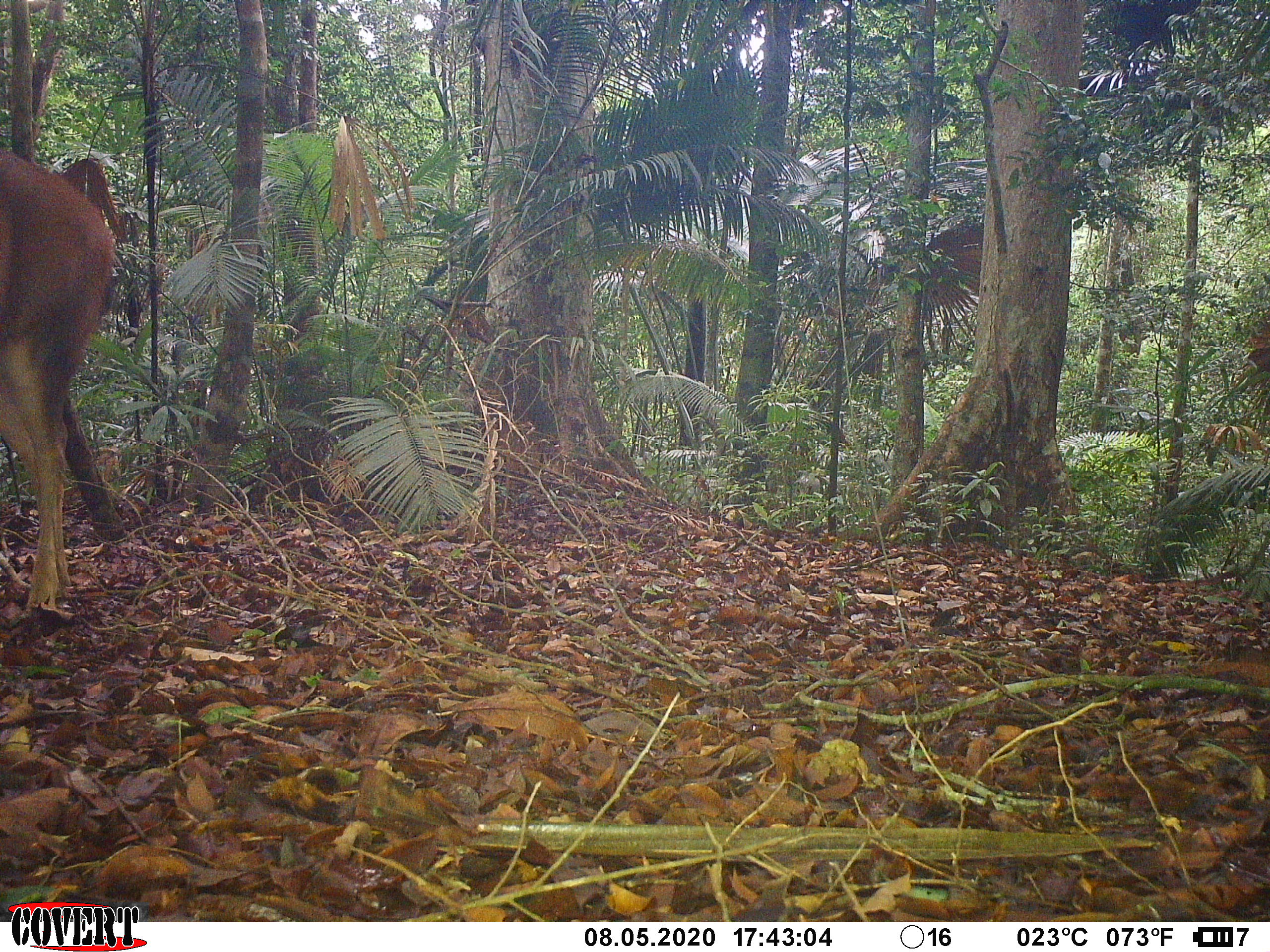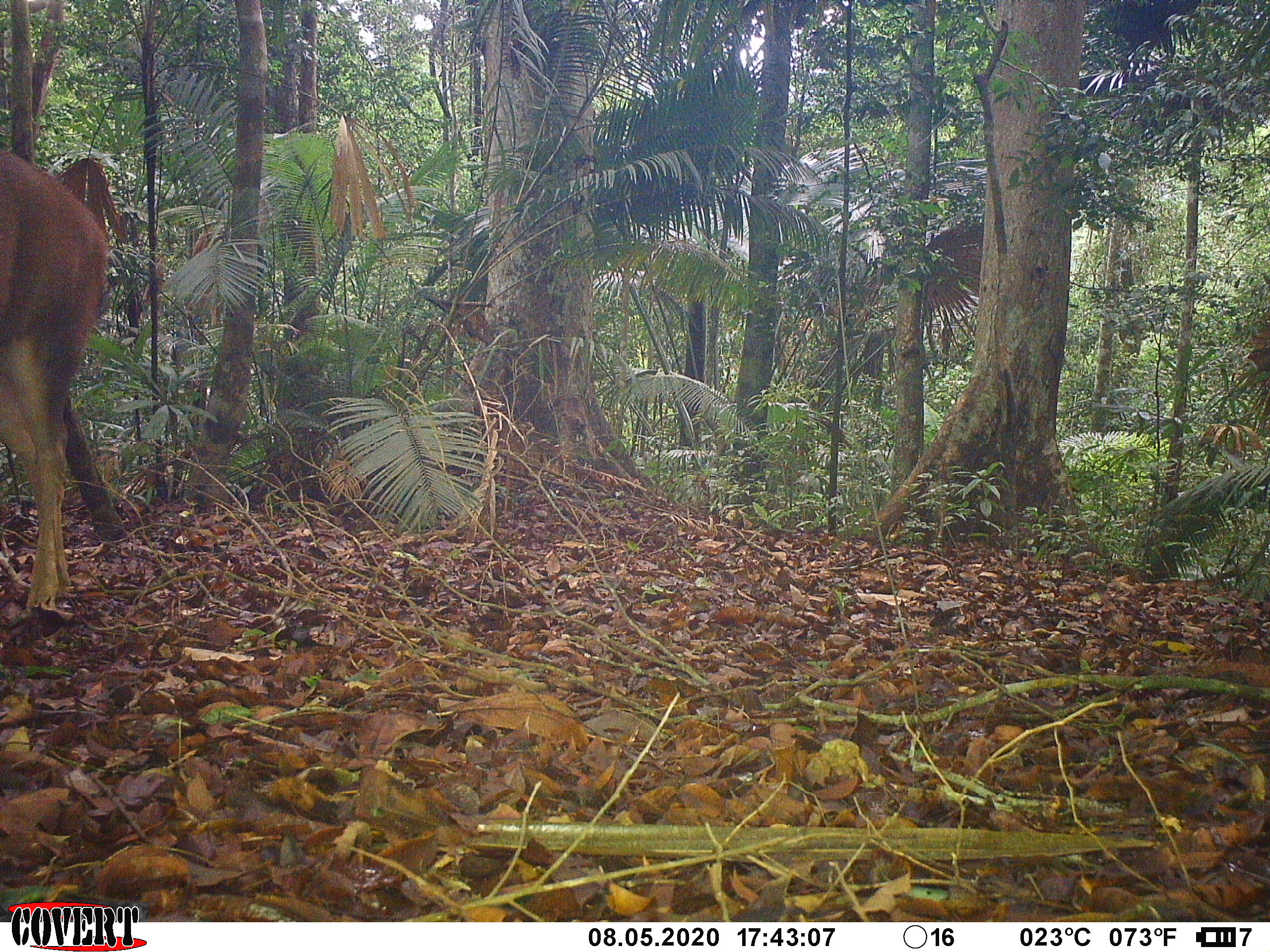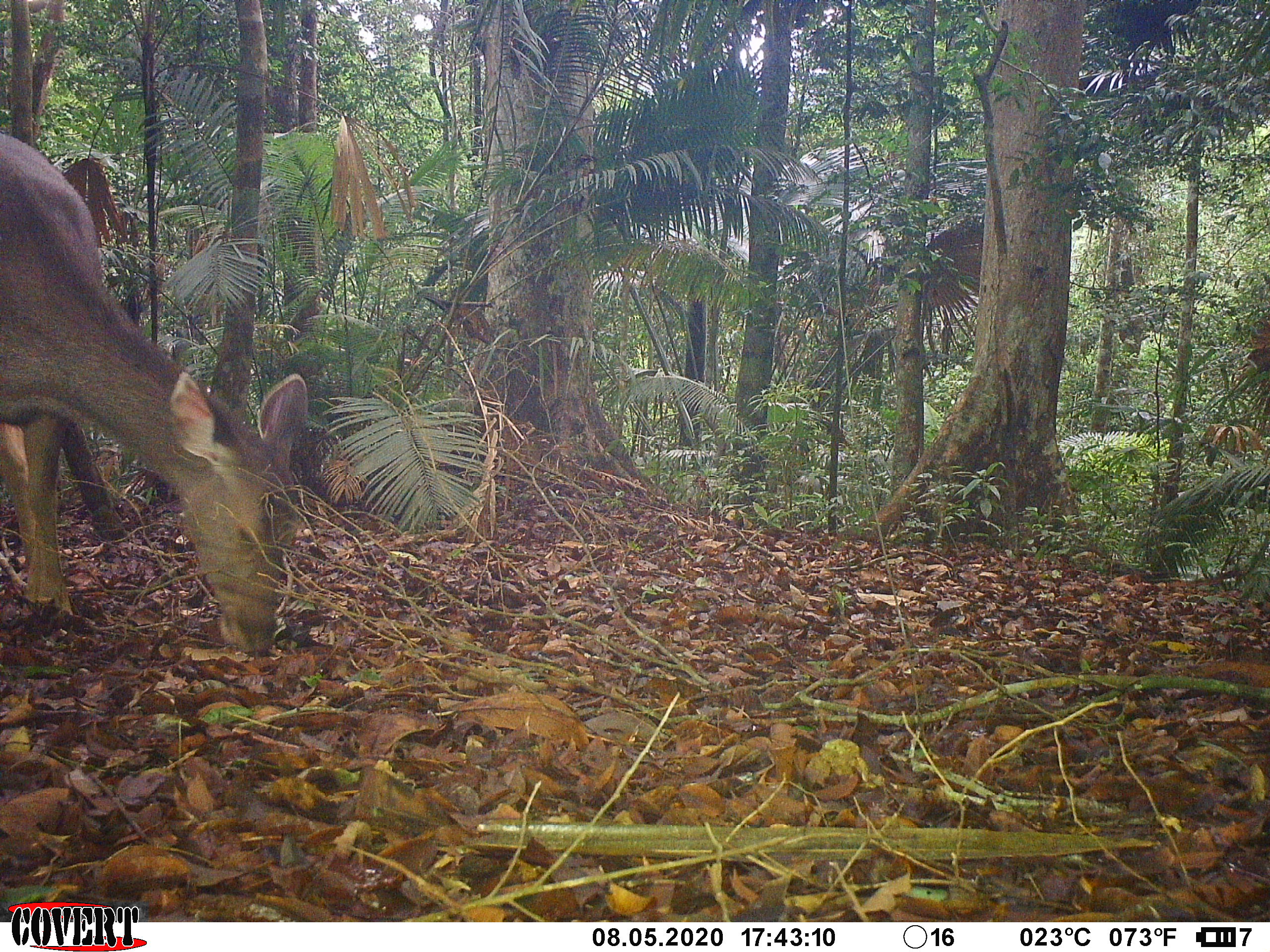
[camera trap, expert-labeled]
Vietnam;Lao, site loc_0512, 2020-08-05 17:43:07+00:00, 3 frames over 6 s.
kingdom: Animalia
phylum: Chordata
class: Mammalia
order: Artiodactyla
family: Cervidae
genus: Rusa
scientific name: Rusa unicolor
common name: sambar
Sambar (Rusa unicolor). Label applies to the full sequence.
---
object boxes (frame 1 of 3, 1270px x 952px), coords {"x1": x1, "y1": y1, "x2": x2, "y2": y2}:
sambar: {"x1": 0, "y1": 147, "x2": 126, "y2": 611}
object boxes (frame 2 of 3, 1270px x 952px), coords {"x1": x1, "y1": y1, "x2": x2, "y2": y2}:
sambar: {"x1": 0, "y1": 146, "x2": 128, "y2": 616}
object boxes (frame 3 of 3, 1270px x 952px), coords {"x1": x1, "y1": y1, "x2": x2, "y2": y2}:
sambar: {"x1": 0, "y1": 133, "x2": 309, "y2": 659}